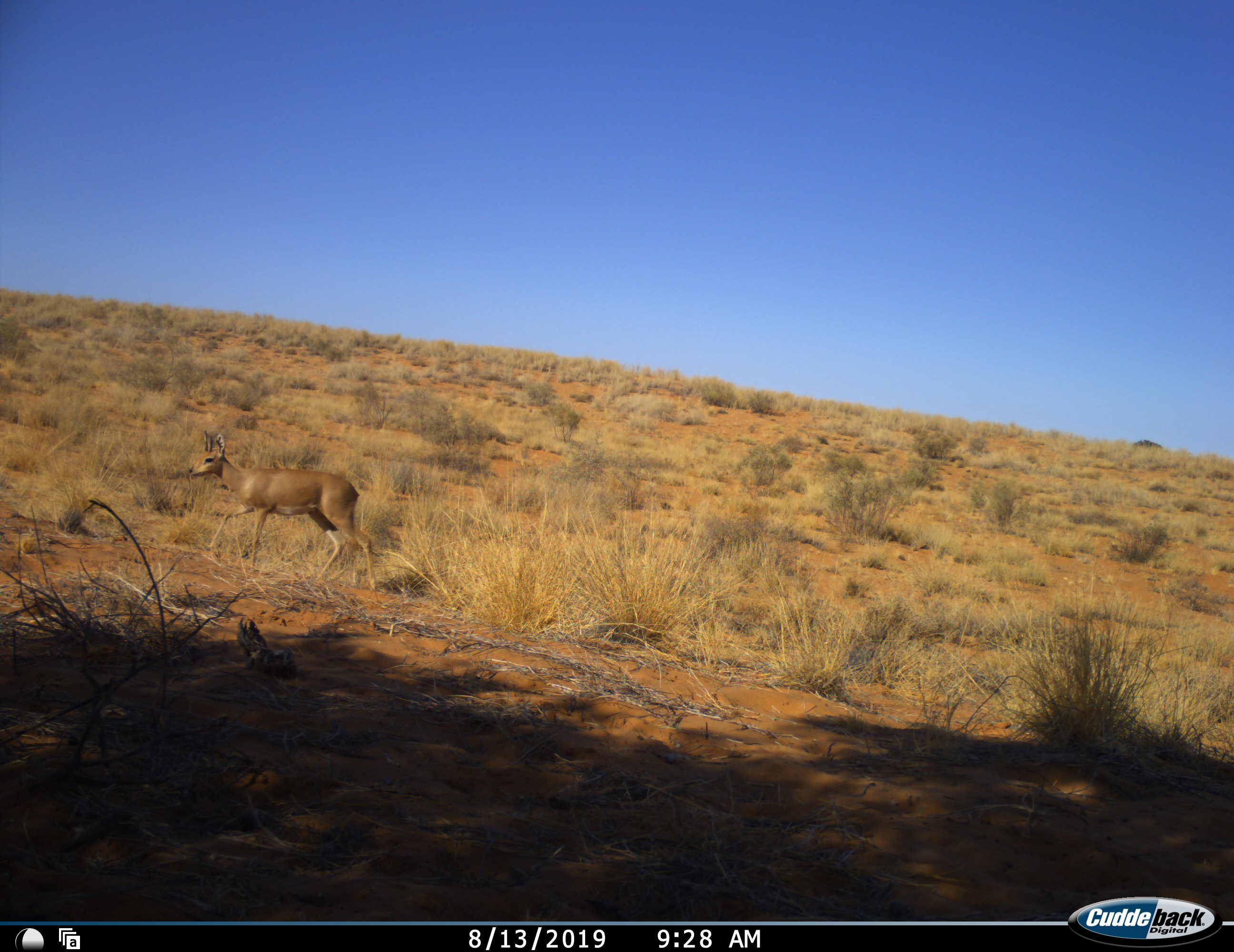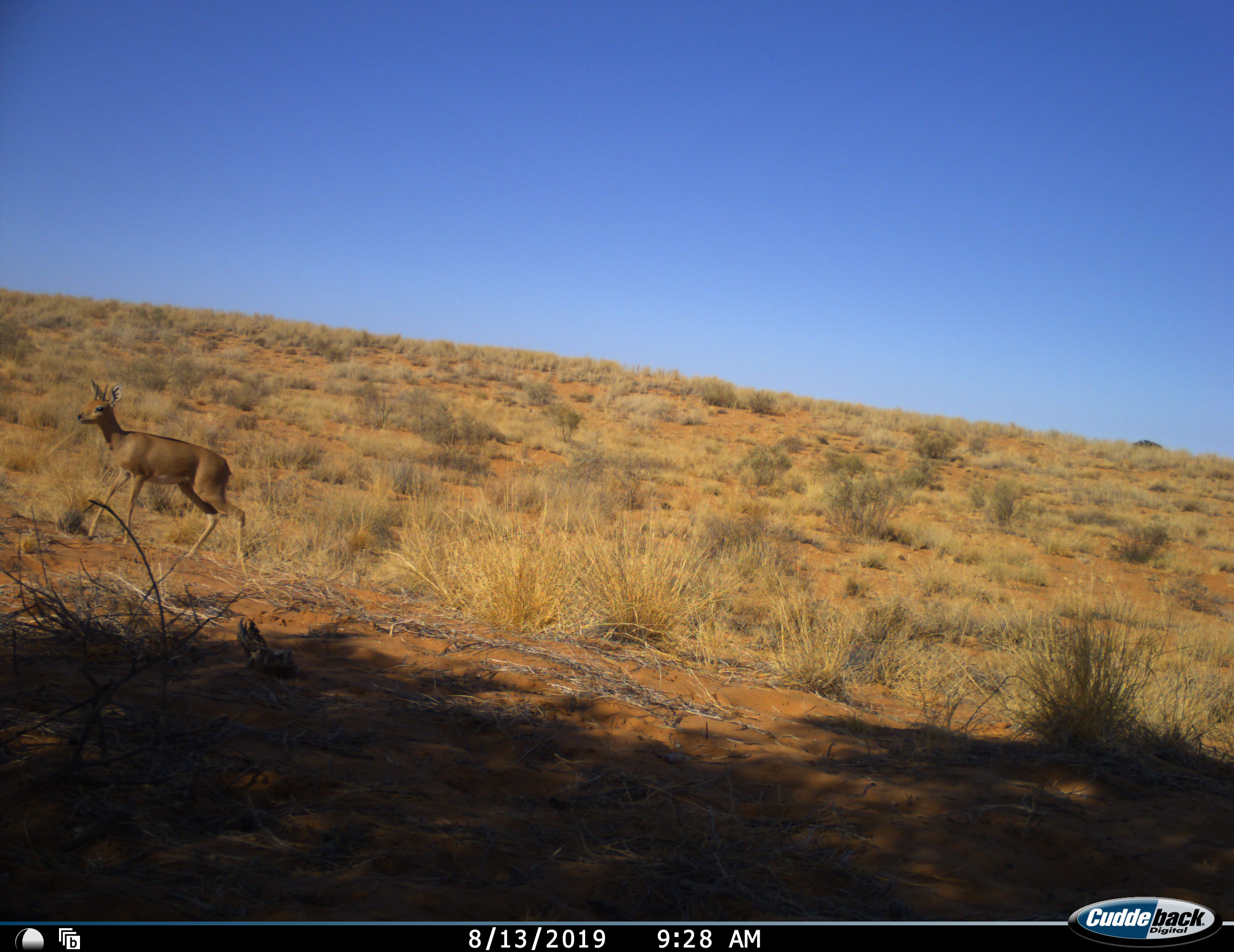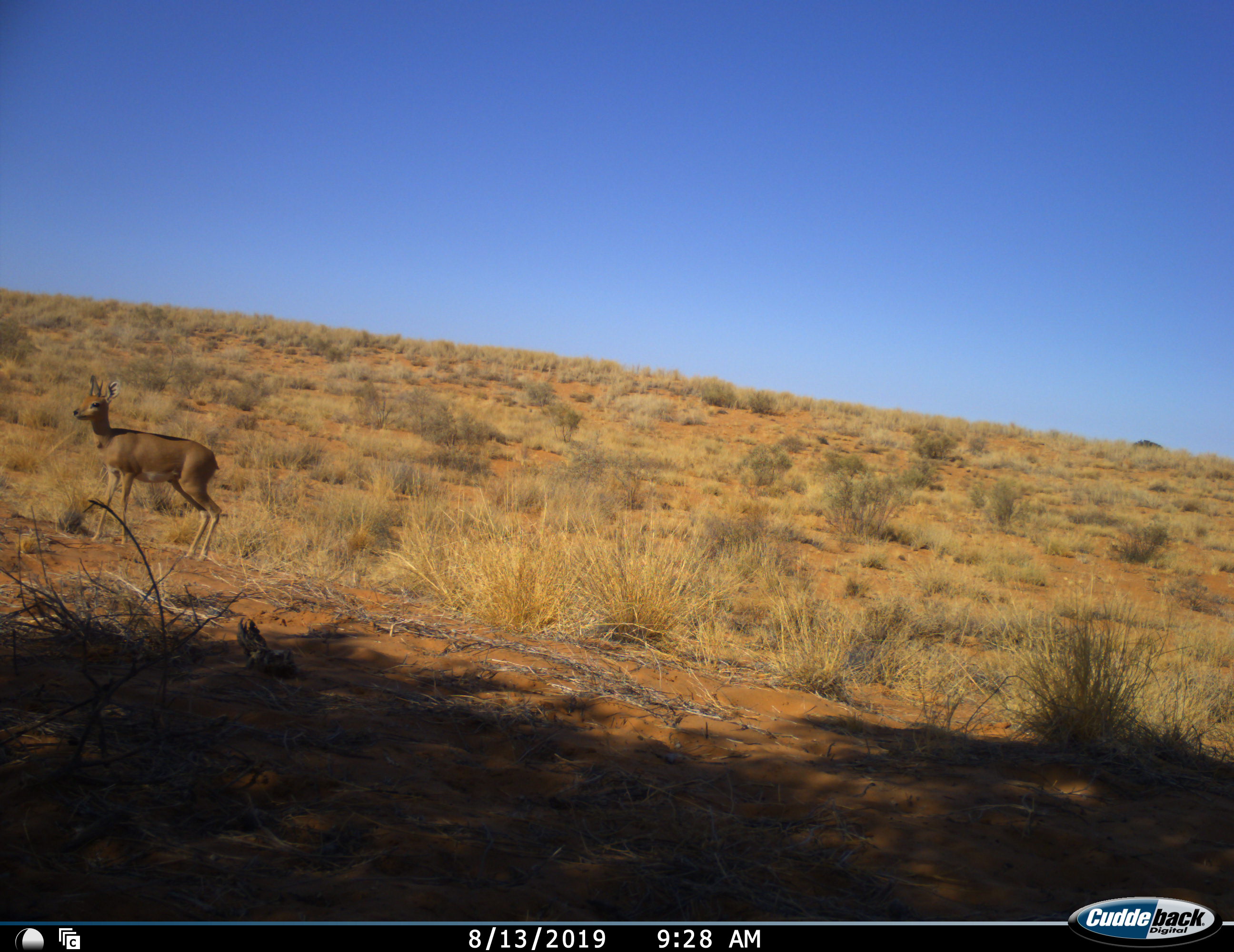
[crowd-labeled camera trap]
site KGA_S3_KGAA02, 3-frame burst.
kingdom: Animalia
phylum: Chordata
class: Mammalia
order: Artiodactyla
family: Bovidae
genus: Raphicerus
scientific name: Raphicerus campestris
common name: steenbok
Steenbok (Raphicerus campestris), count 1. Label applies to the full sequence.